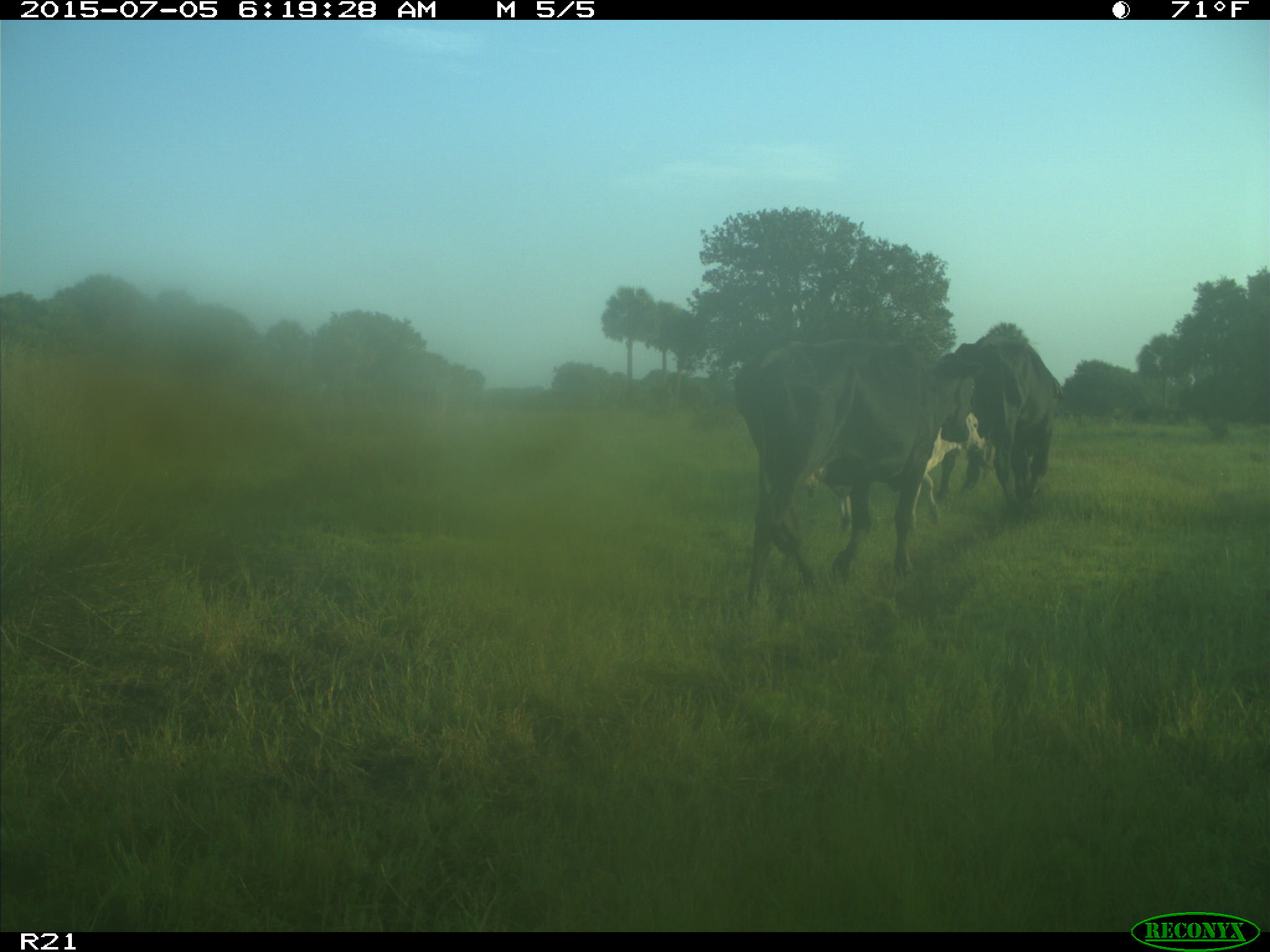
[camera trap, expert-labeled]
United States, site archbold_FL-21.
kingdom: Animalia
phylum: Chordata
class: Mammalia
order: Artiodactyla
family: Bovidae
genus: Bos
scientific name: Bos taurus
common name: domestic cow